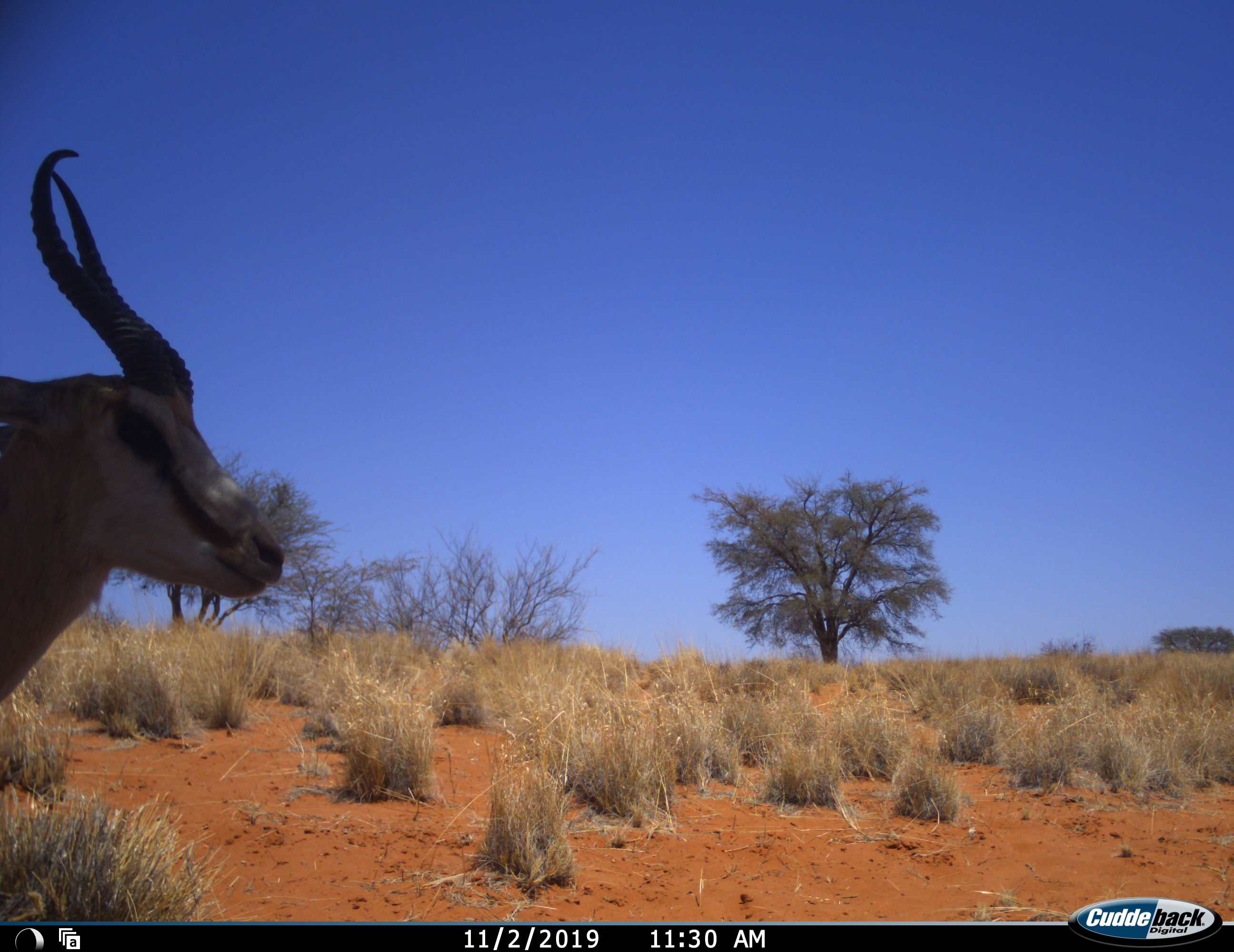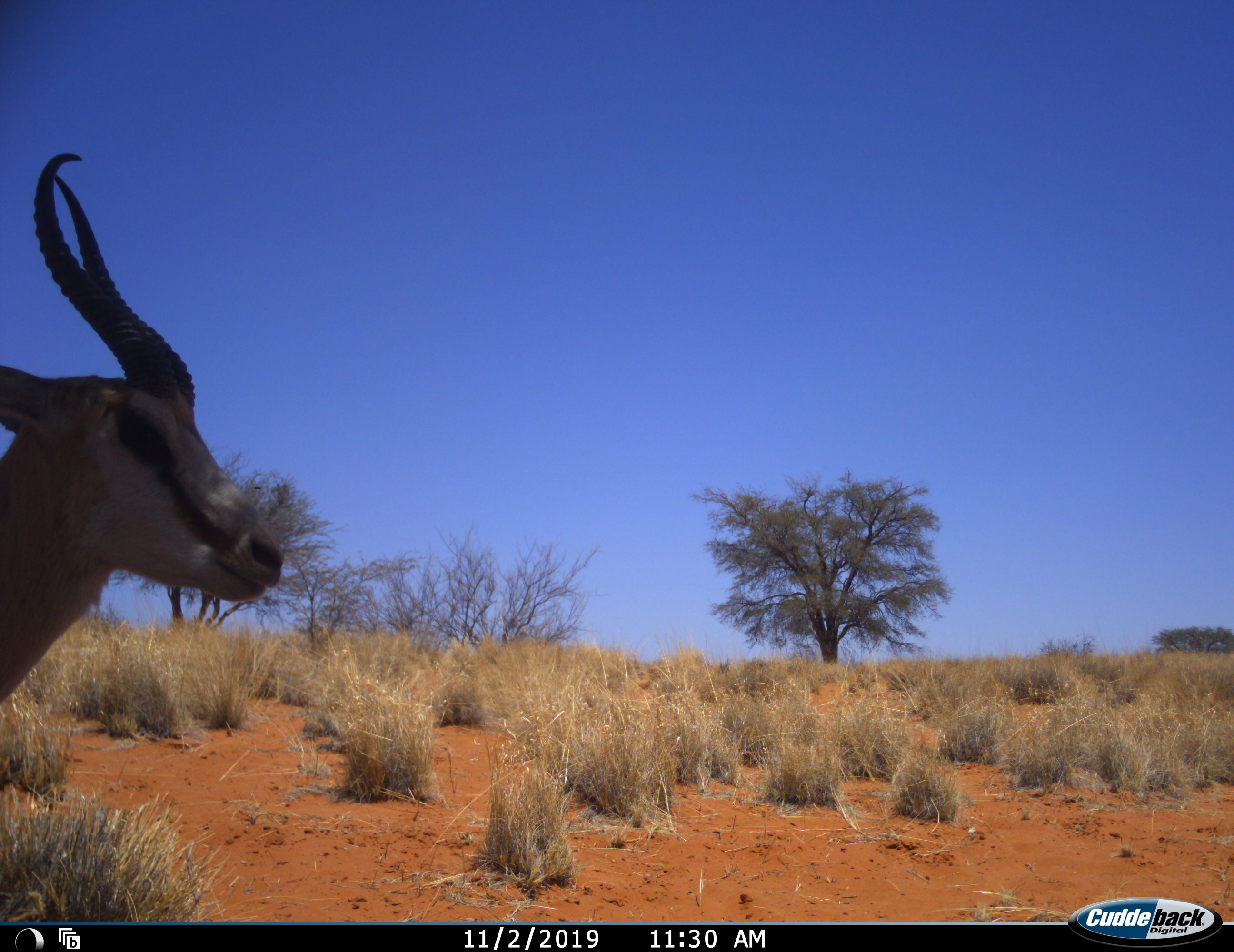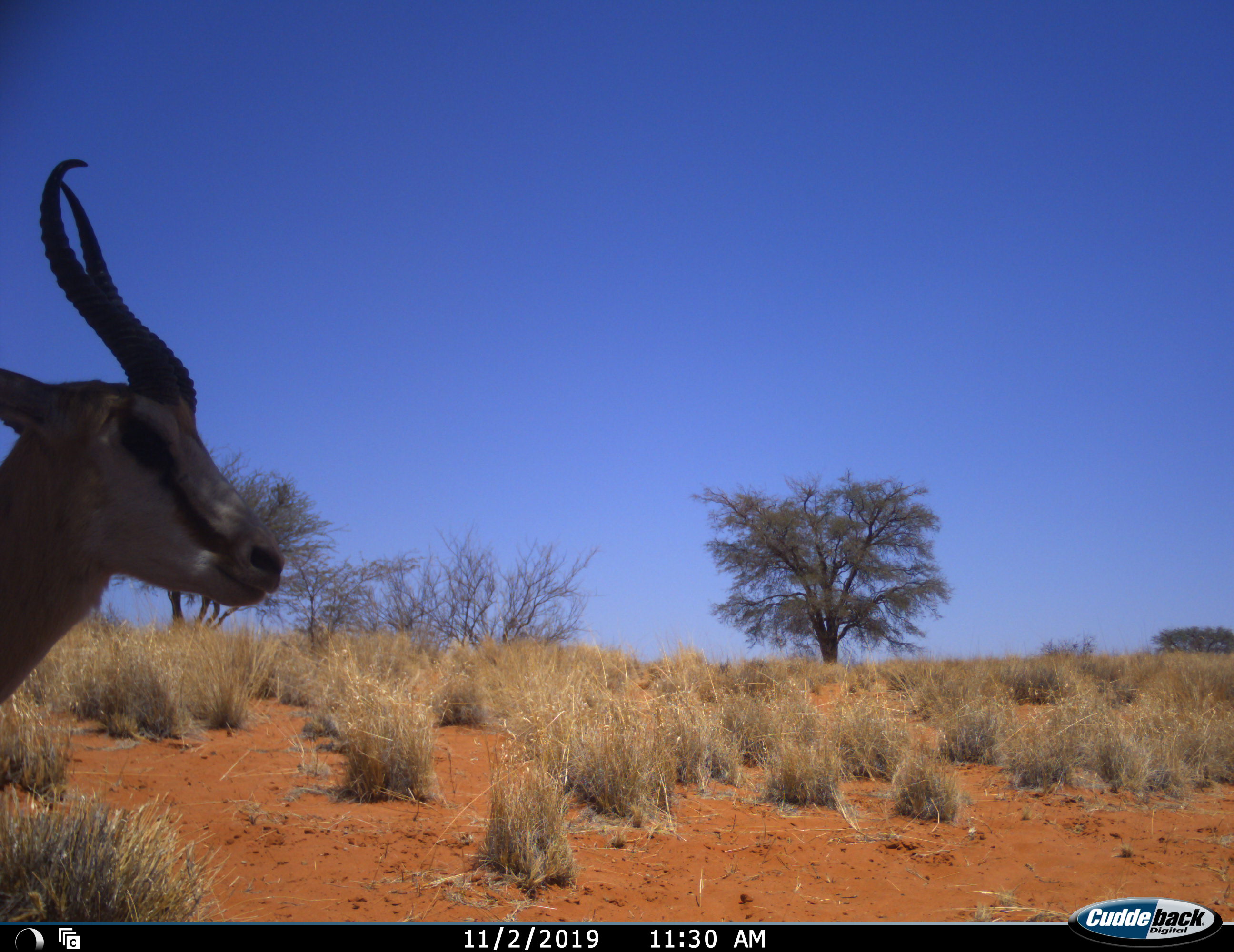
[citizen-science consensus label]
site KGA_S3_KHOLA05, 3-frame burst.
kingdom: Animalia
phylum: Chordata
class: Mammalia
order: Artiodactyla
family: Bovidae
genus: Antidorcas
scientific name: Antidorcas marsupialis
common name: springbok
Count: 1.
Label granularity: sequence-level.